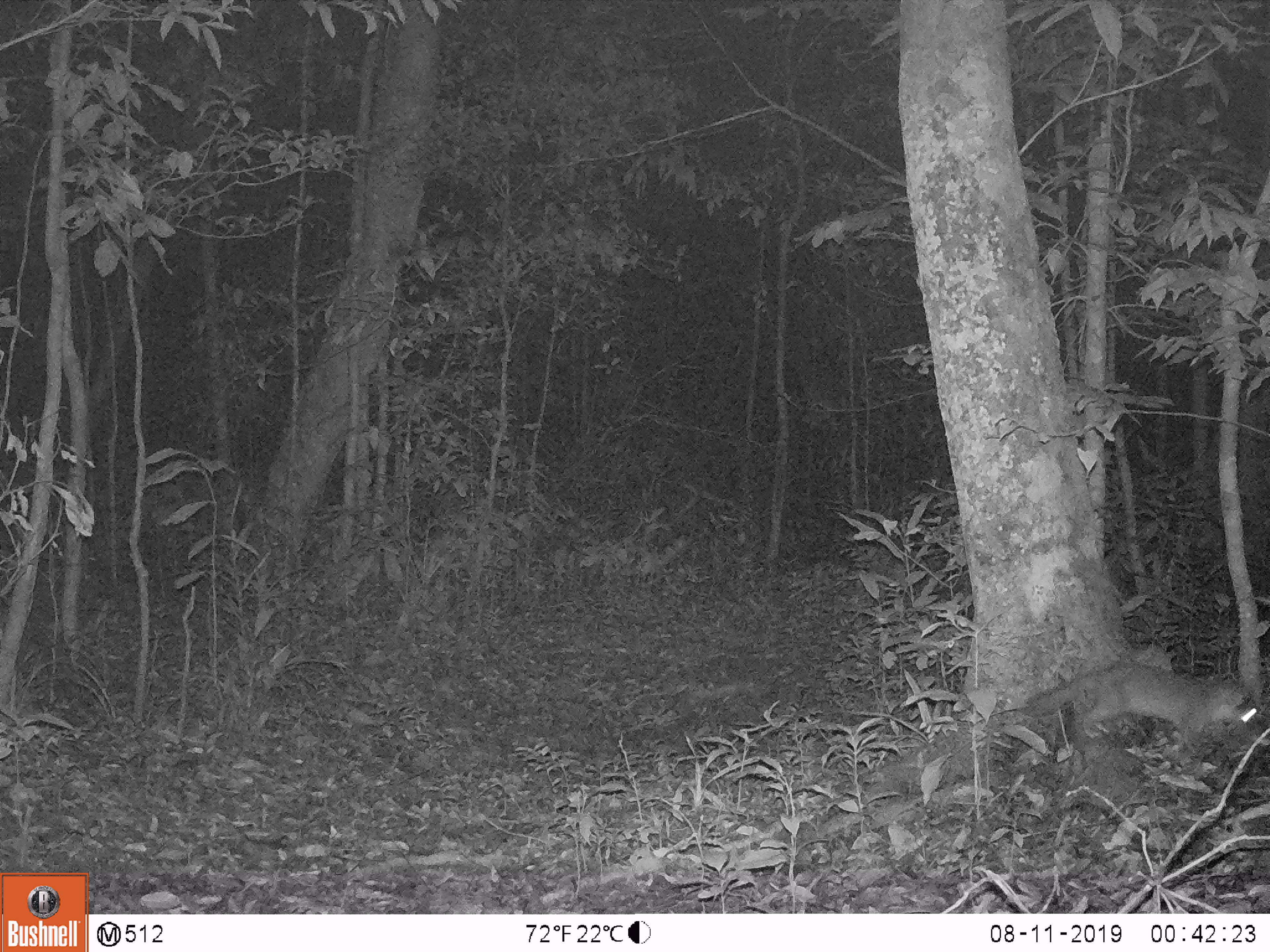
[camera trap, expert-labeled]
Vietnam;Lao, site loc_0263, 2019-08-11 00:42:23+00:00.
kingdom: Animalia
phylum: Chordata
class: Mammalia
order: Carnivora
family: Viverridae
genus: Paguma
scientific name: Paguma larvata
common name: masked palm civet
Masked palm civet (Paguma larvata). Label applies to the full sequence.